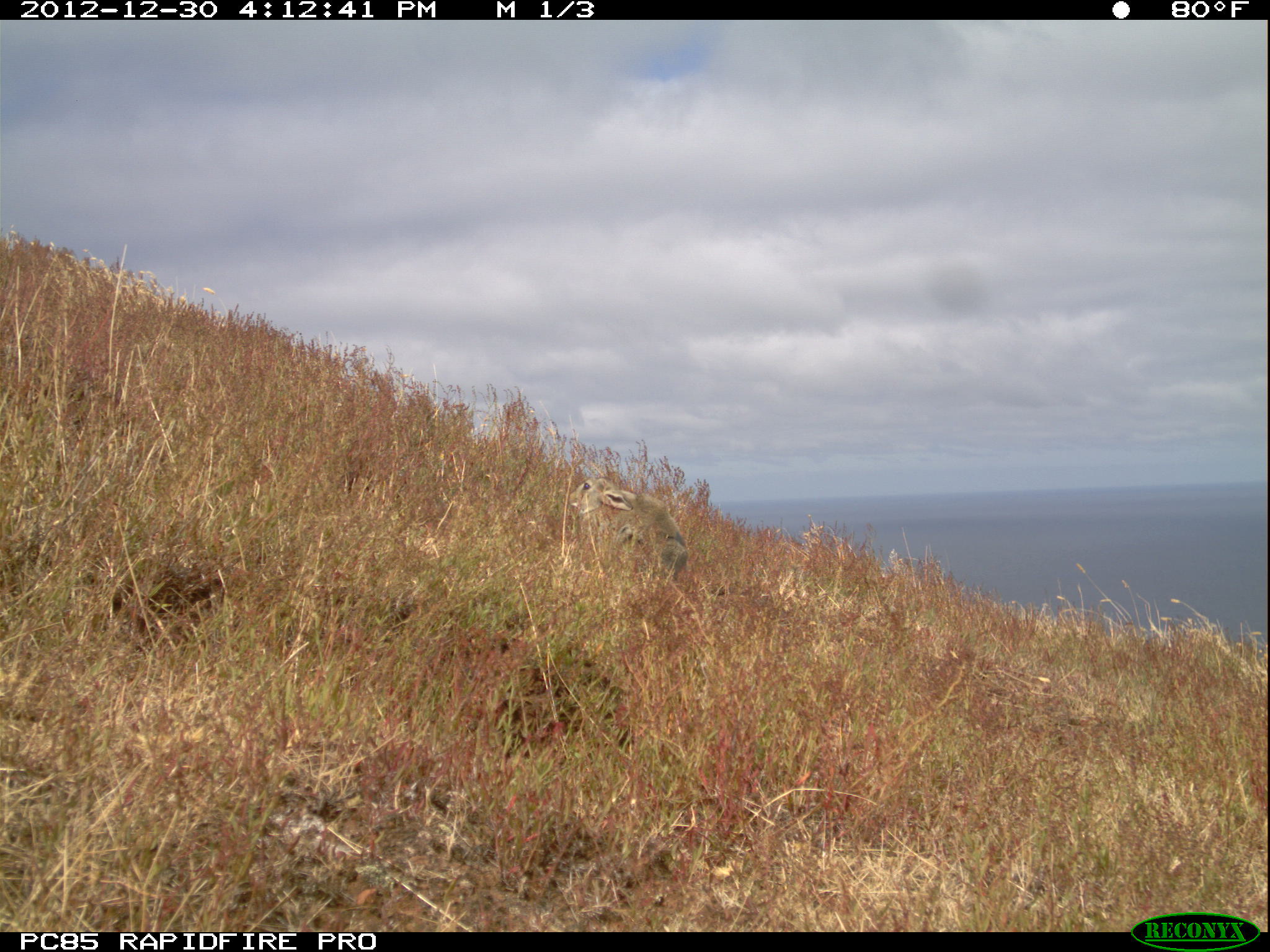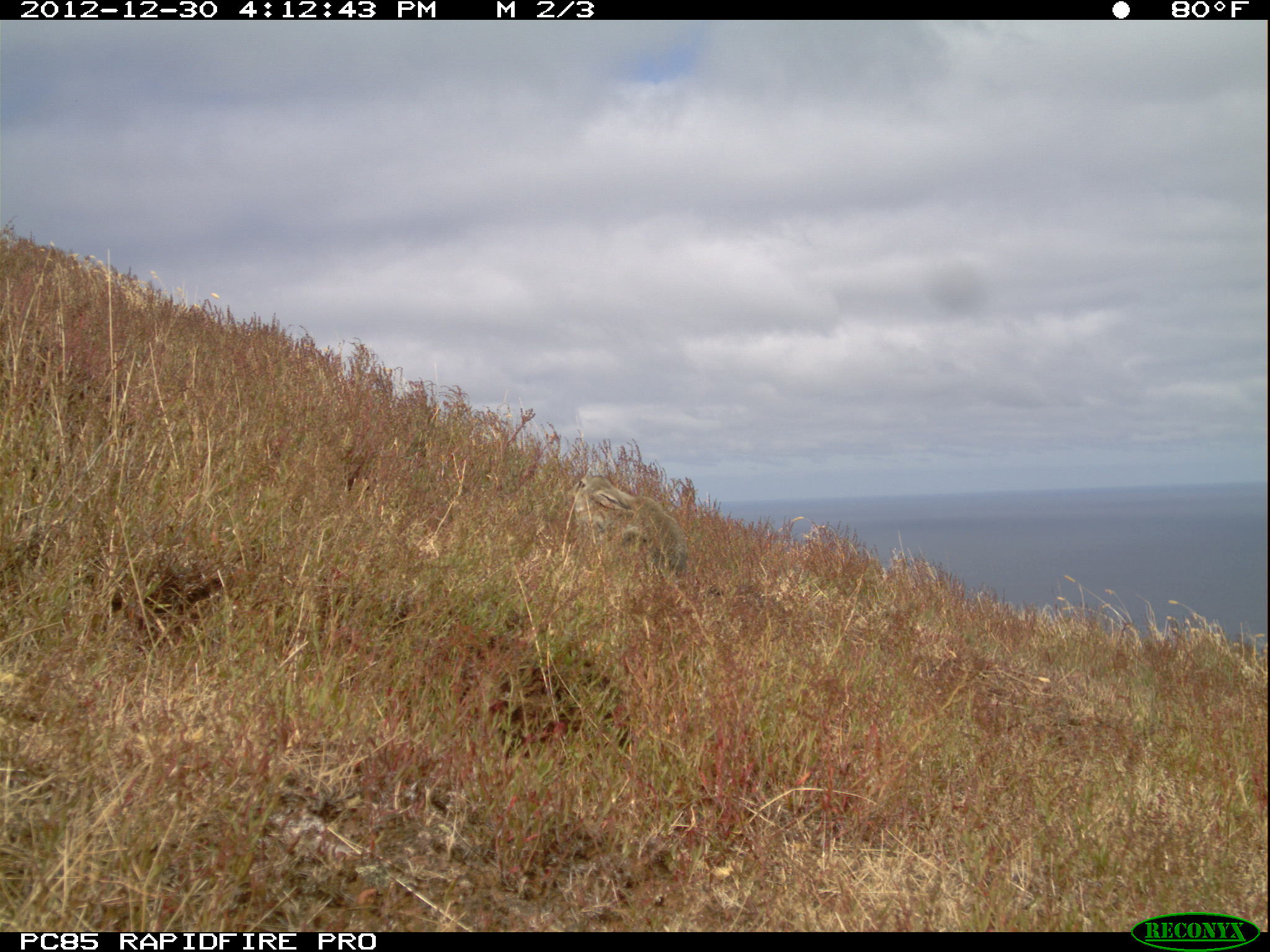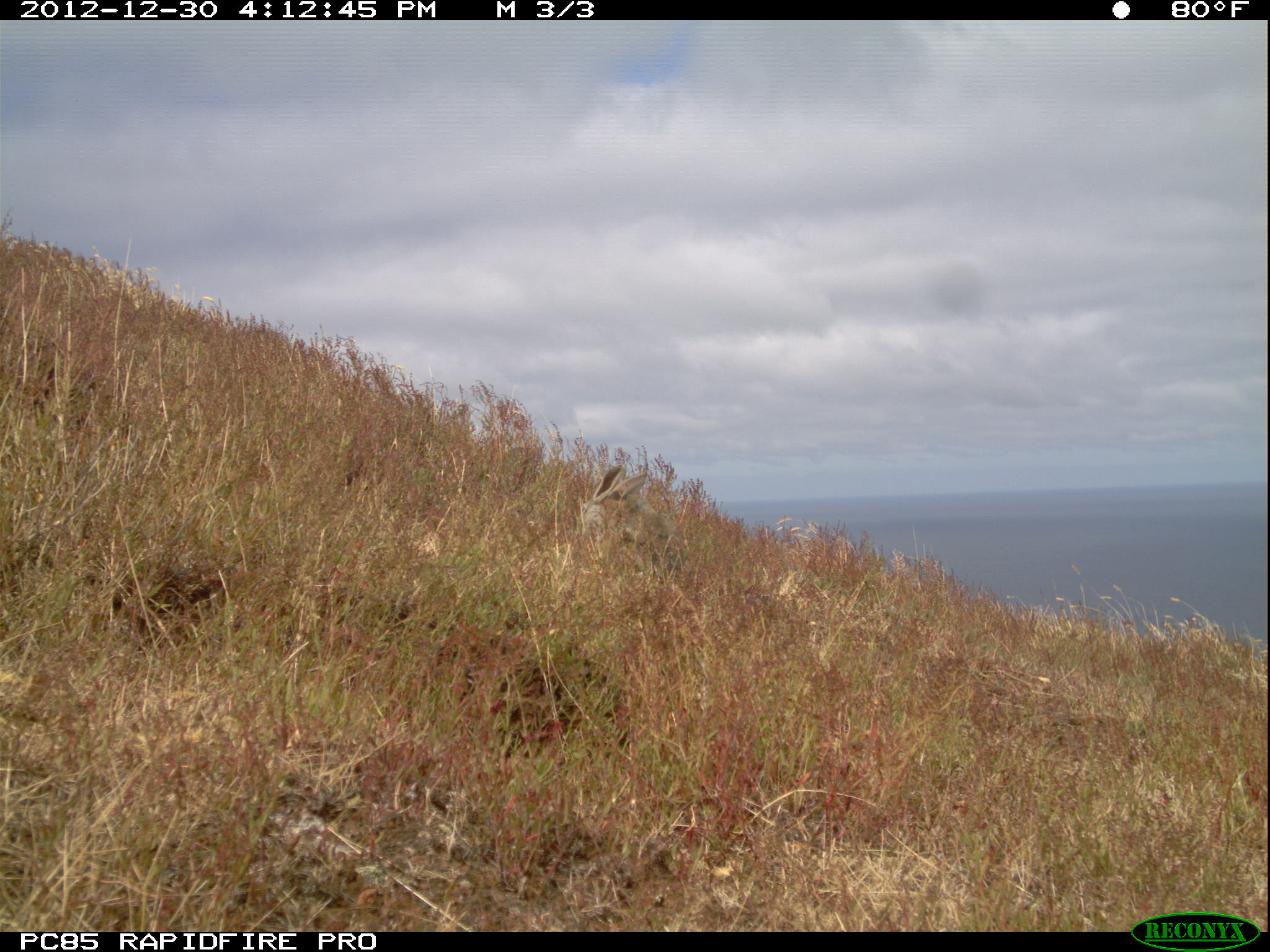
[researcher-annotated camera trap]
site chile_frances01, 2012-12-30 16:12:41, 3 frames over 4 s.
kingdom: Animalia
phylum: Chordata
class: Mammalia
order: Lagomorpha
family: Leporidae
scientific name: Leporidae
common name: rabbits and hares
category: rabbit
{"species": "rabbit (rabbits and hares) (Leporidae)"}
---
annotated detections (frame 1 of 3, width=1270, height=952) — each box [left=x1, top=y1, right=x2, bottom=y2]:
rabbit: [left=566, top=461, right=688, bottom=586]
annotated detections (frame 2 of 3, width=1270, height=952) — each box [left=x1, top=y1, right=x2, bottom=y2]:
rabbit: [left=567, top=471, right=686, bottom=580]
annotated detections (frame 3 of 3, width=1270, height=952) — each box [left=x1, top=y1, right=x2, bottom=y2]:
rabbit: [left=582, top=456, right=686, bottom=573]